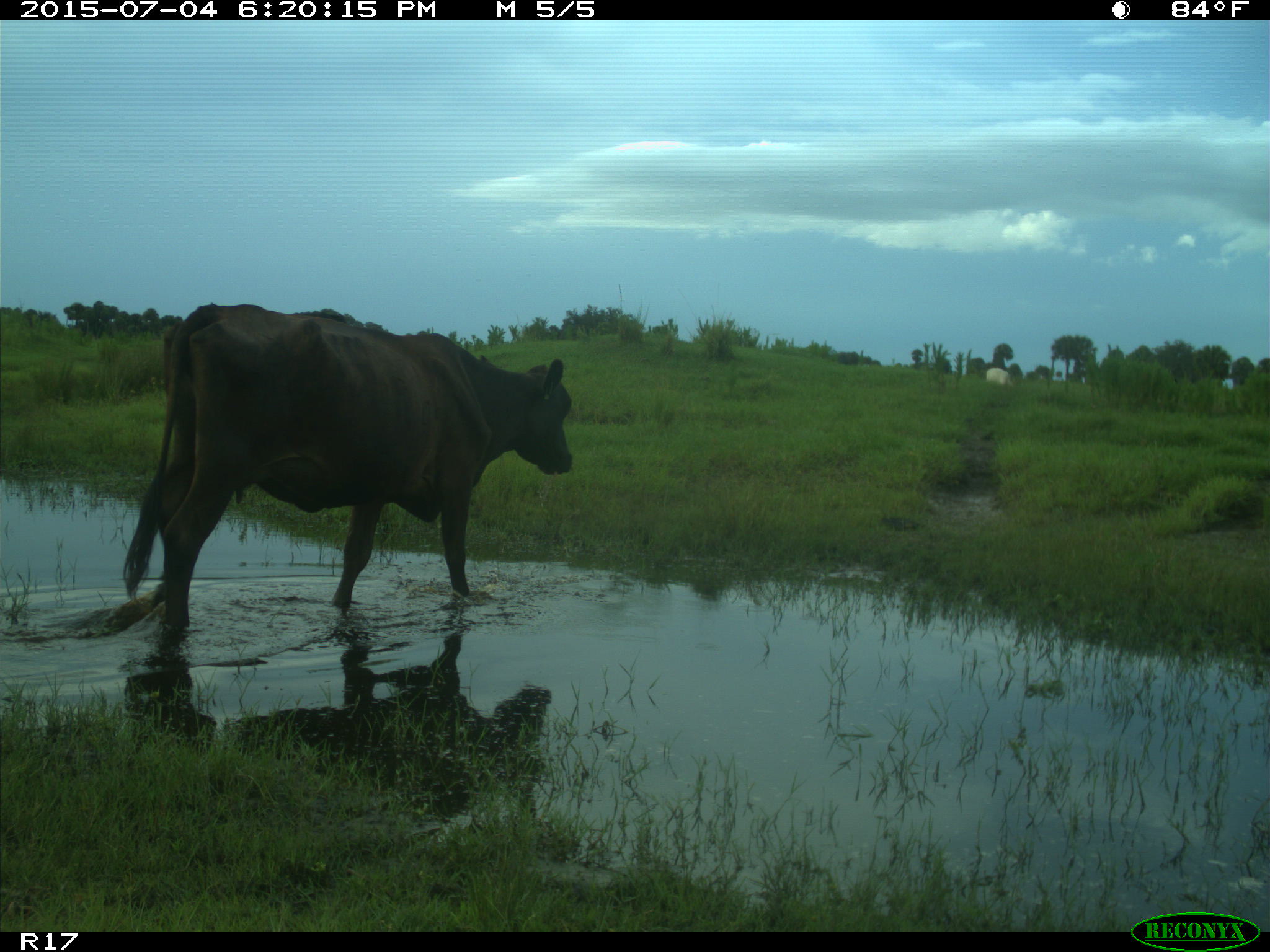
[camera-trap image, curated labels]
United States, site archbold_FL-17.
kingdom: Animalia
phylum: Chordata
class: Mammalia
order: Artiodactyla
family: Bovidae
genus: Bos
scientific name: Bos taurus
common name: domestic cow